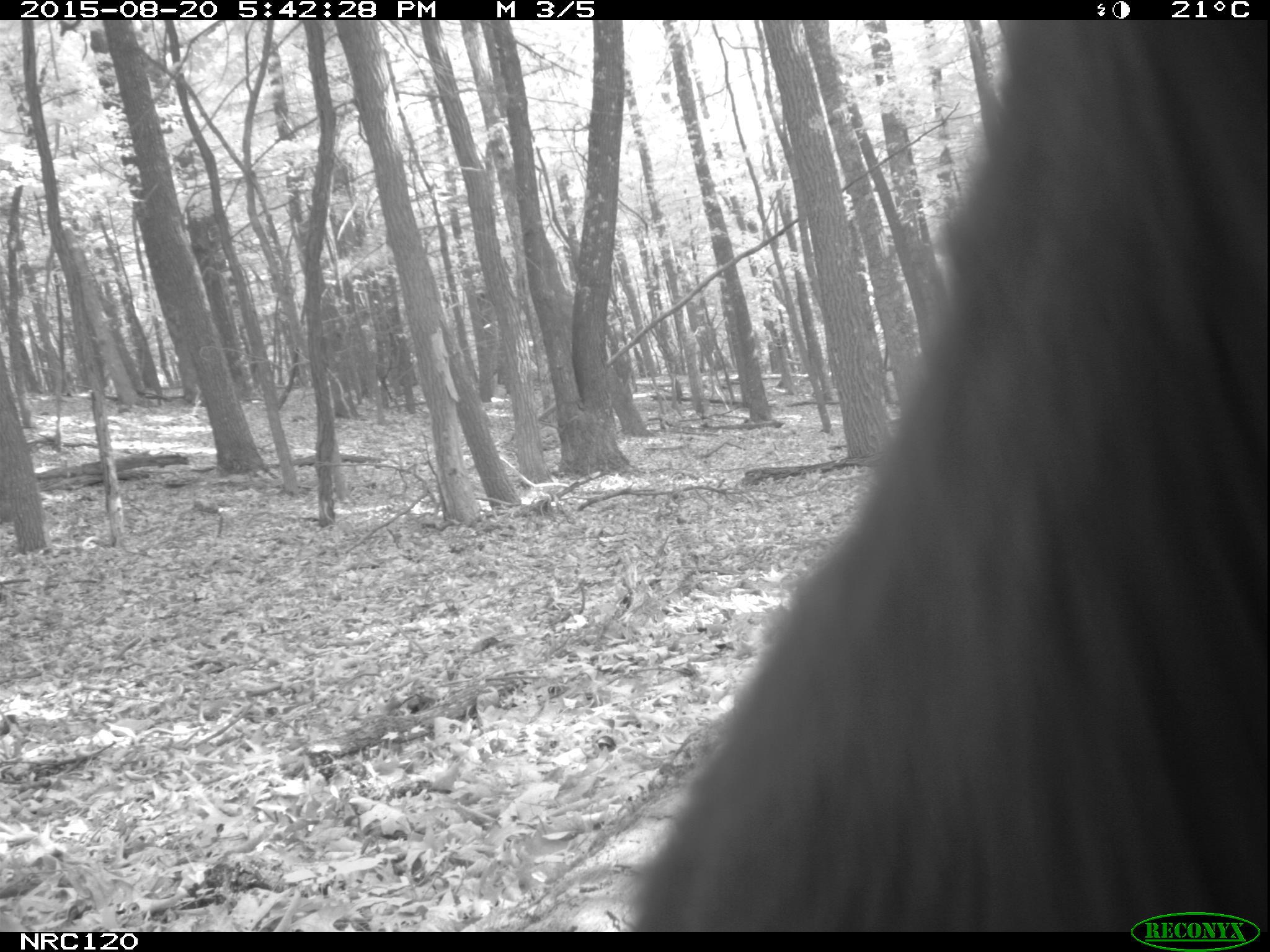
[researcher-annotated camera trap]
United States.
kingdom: Animalia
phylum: Chordata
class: Mammalia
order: Carnivora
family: Ursidae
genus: Ursus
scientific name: Ursus americanus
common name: american black bear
American Black Bear (Ursus americanus).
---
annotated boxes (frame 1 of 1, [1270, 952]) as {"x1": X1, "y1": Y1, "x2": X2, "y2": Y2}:
American Black Bear: {"x1": 645, "y1": 29, "x2": 1264, "y2": 929}